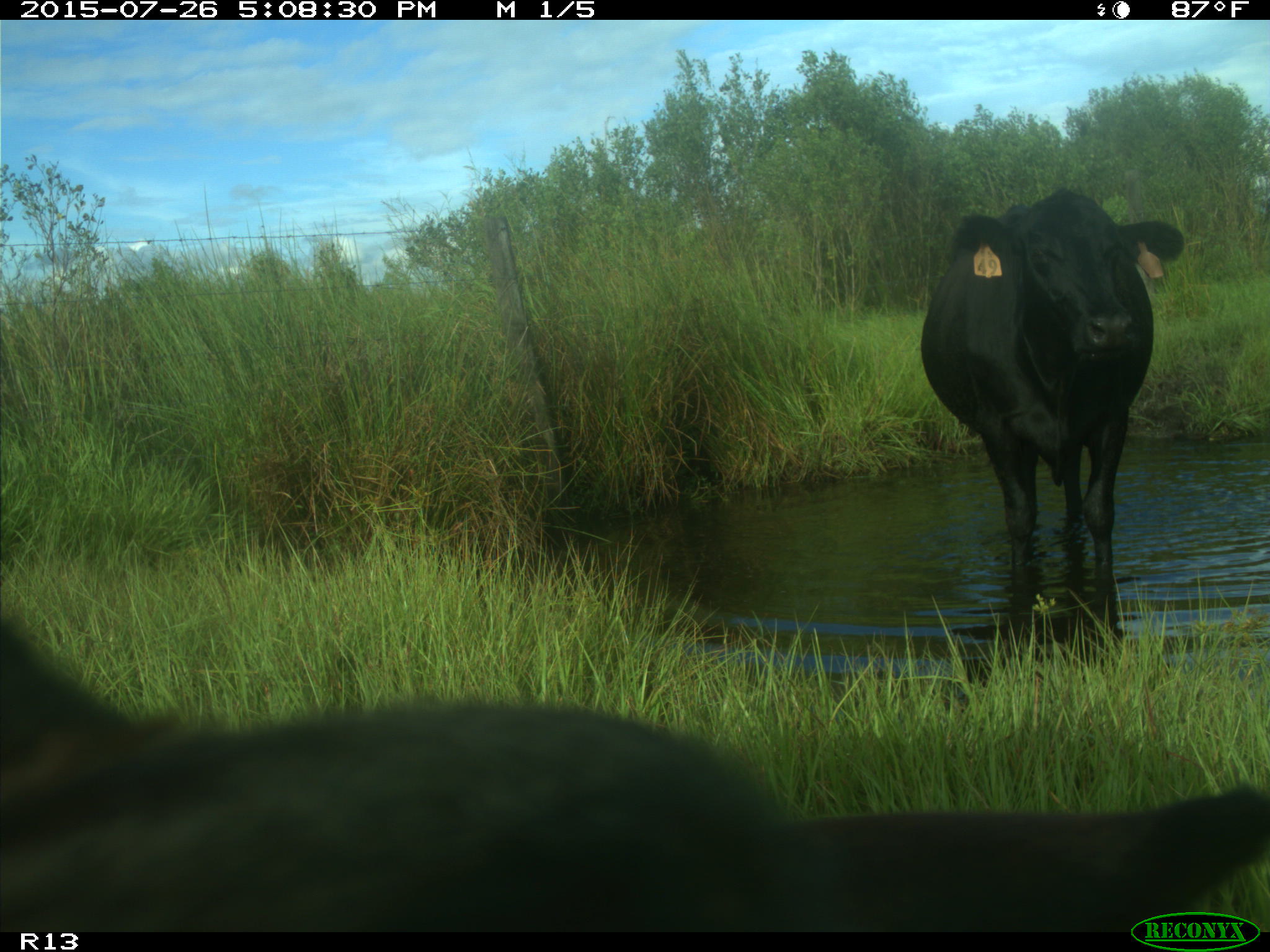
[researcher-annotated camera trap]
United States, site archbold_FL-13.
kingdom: Animalia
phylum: Chordata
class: Mammalia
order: Artiodactyla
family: Bovidae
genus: Bos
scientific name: Bos taurus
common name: domestic cow